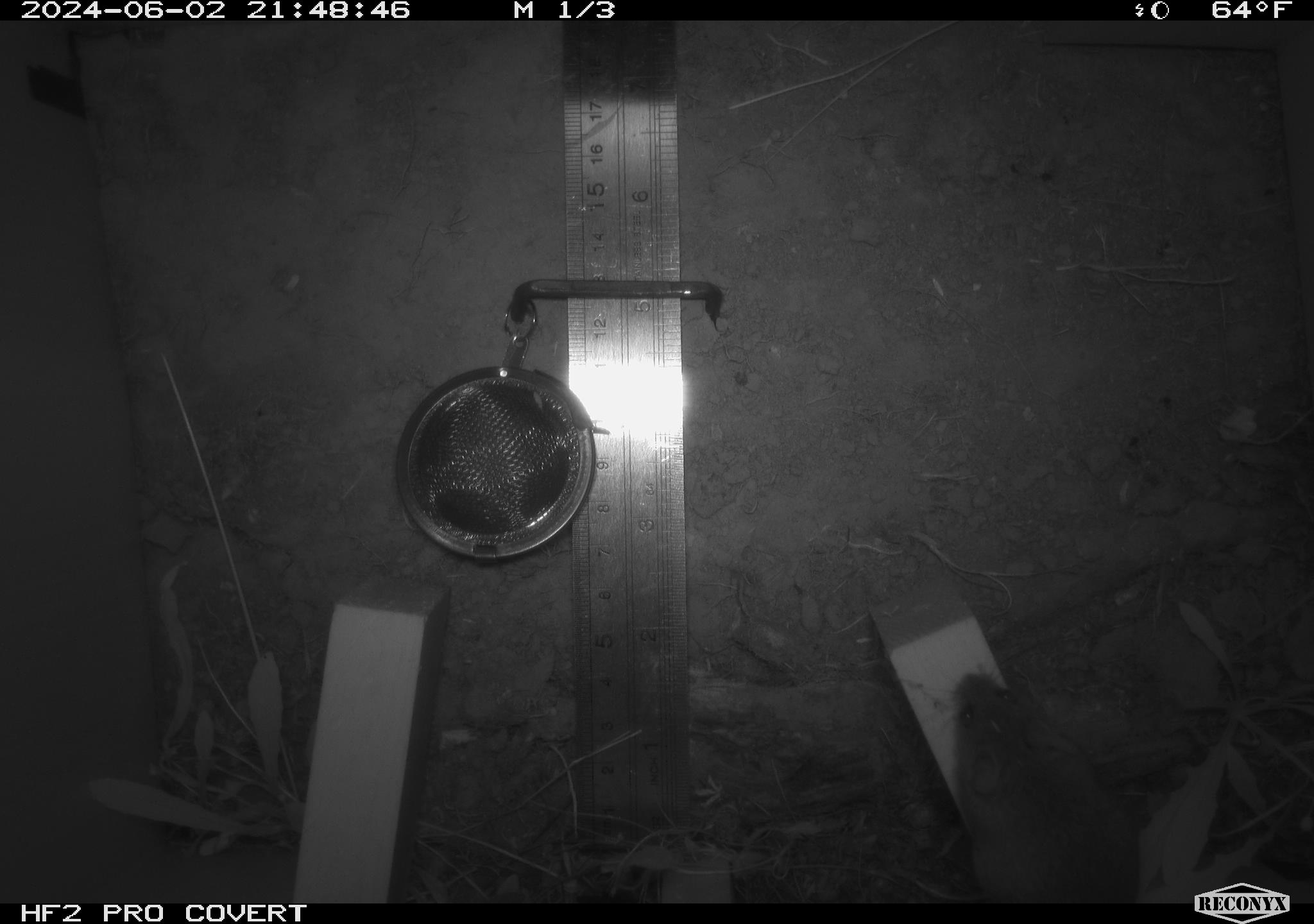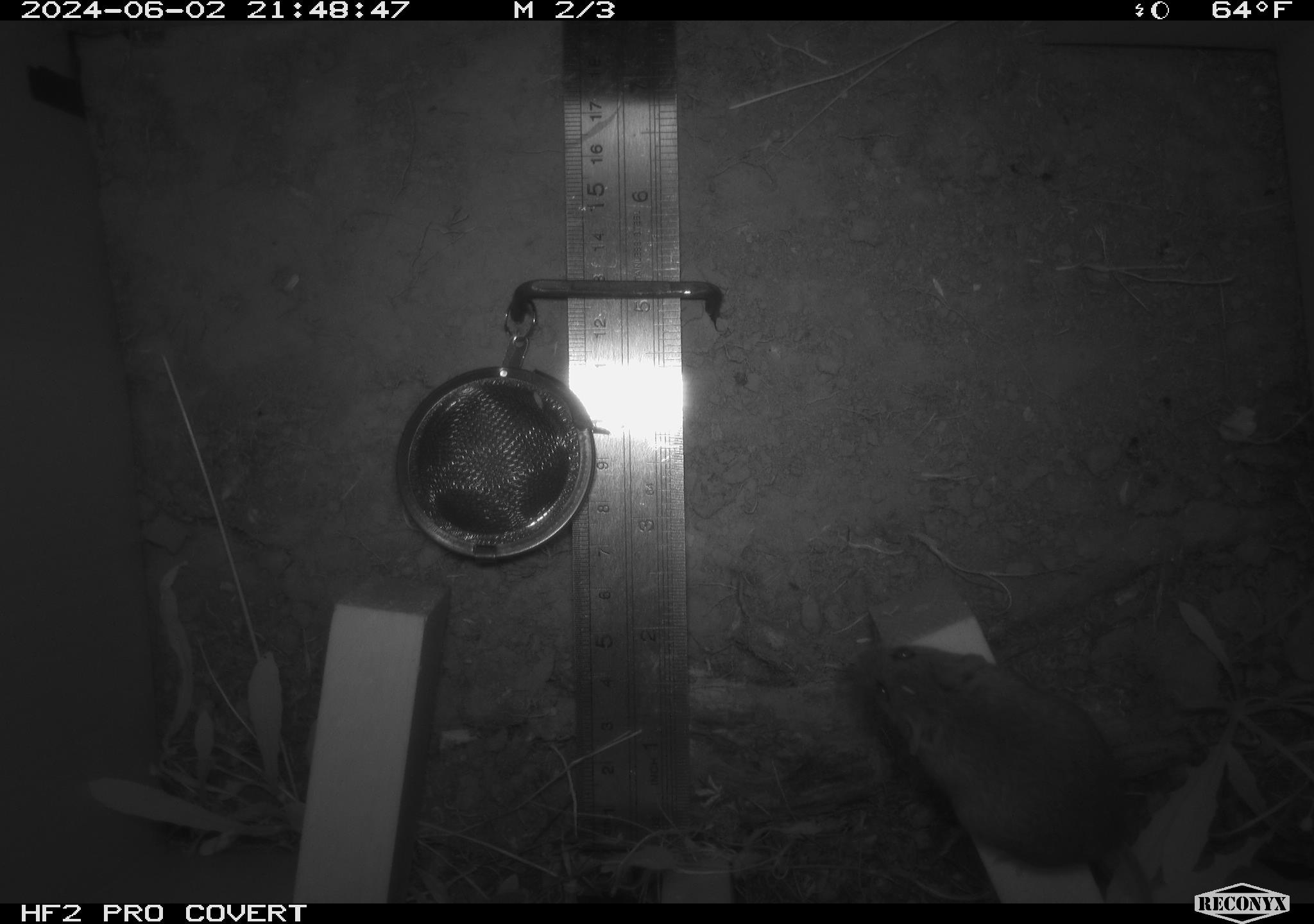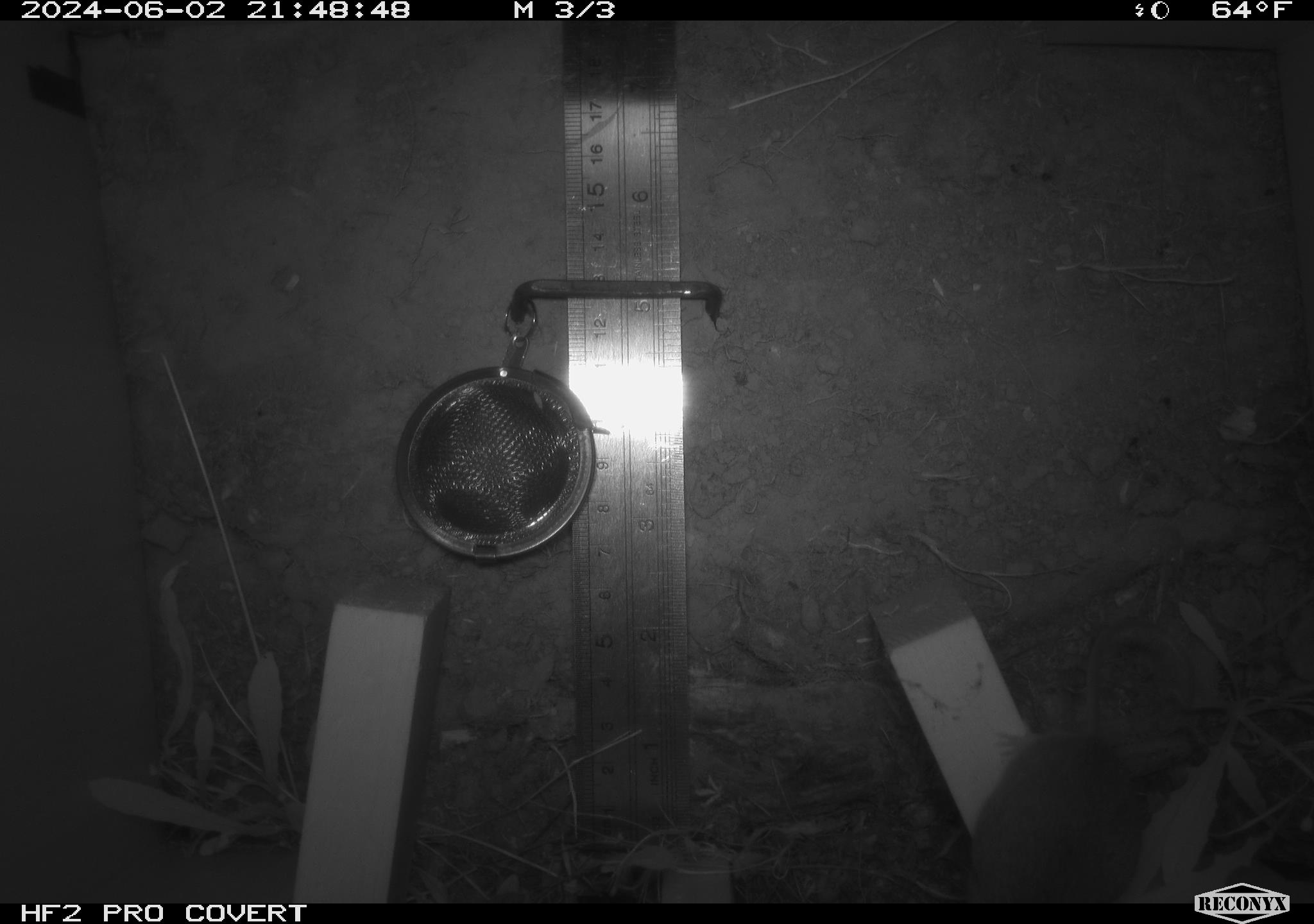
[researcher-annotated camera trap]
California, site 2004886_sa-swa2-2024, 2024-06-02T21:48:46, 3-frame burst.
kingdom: Animalia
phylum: Chordata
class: Mammalia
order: Rodentia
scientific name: Rodentia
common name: mouse species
Mouse species (Rodentia).